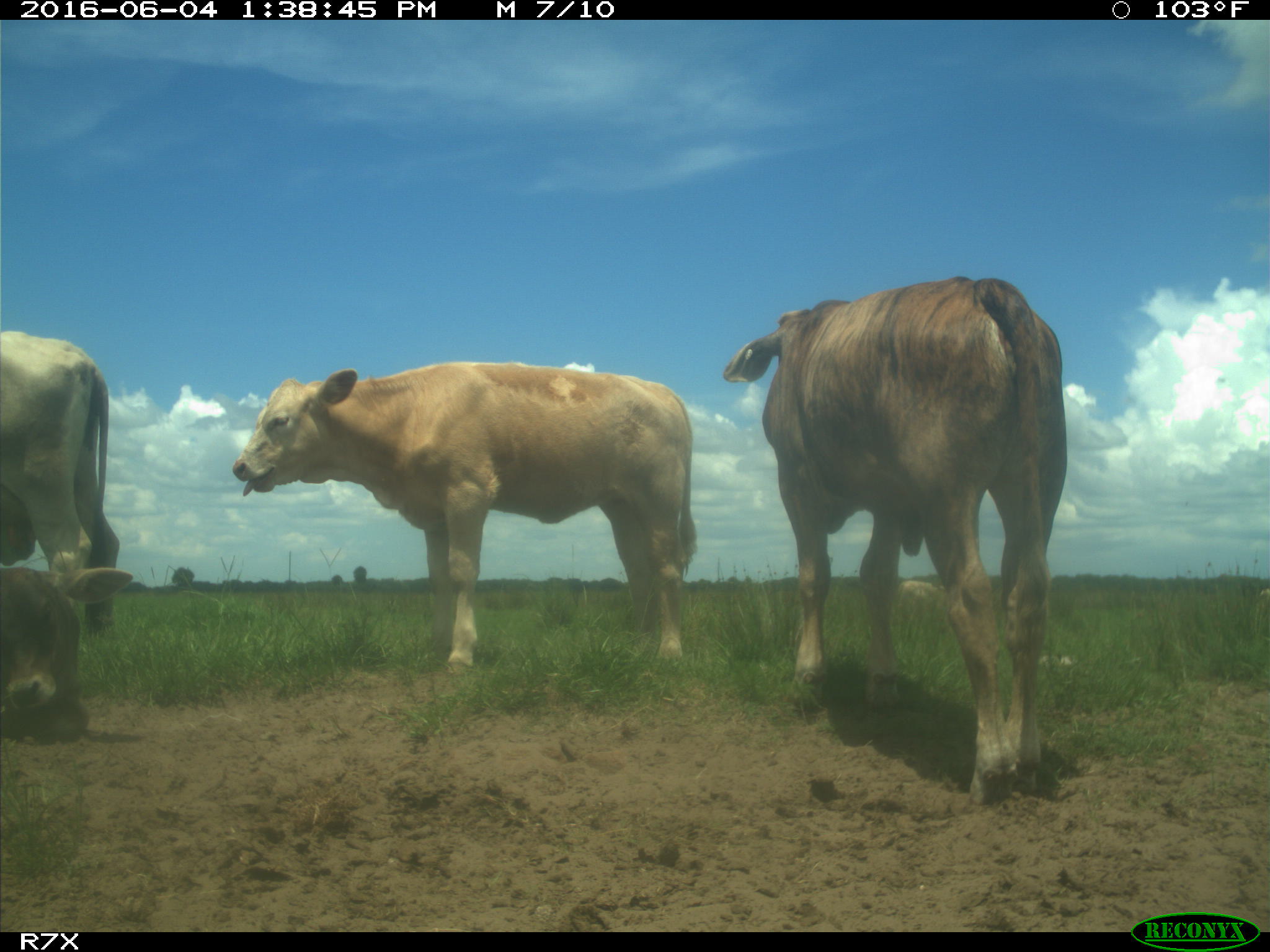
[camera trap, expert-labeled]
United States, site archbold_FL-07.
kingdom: Animalia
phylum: Chordata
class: Mammalia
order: Artiodactyla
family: Bovidae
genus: Bos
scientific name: Bos taurus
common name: domestic cow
Bos taurus (domestic cow).